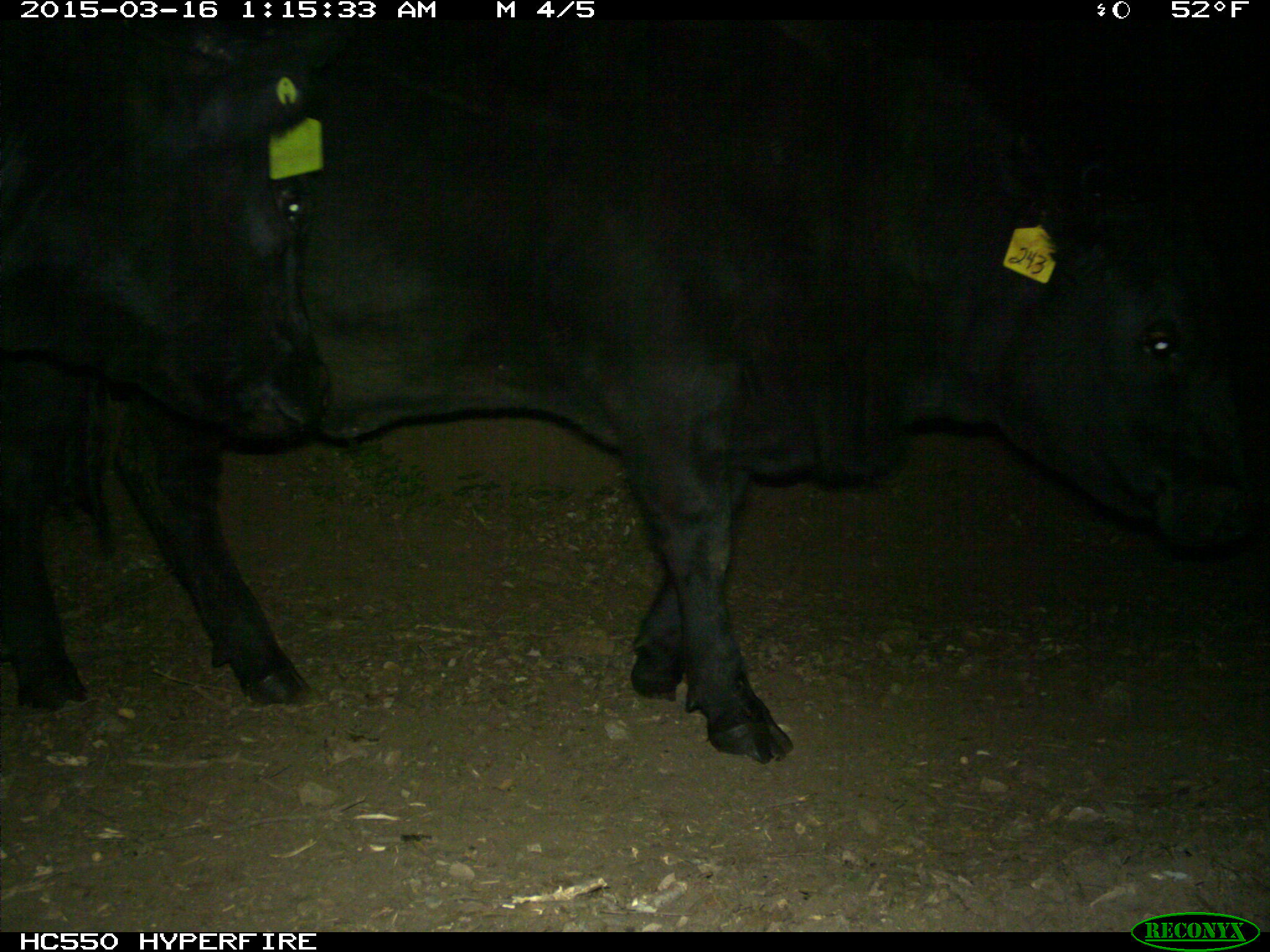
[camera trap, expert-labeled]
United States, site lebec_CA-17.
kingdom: Animalia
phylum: Chordata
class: Mammalia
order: Artiodactyla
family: Bovidae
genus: Bos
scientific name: Bos taurus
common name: domestic cow